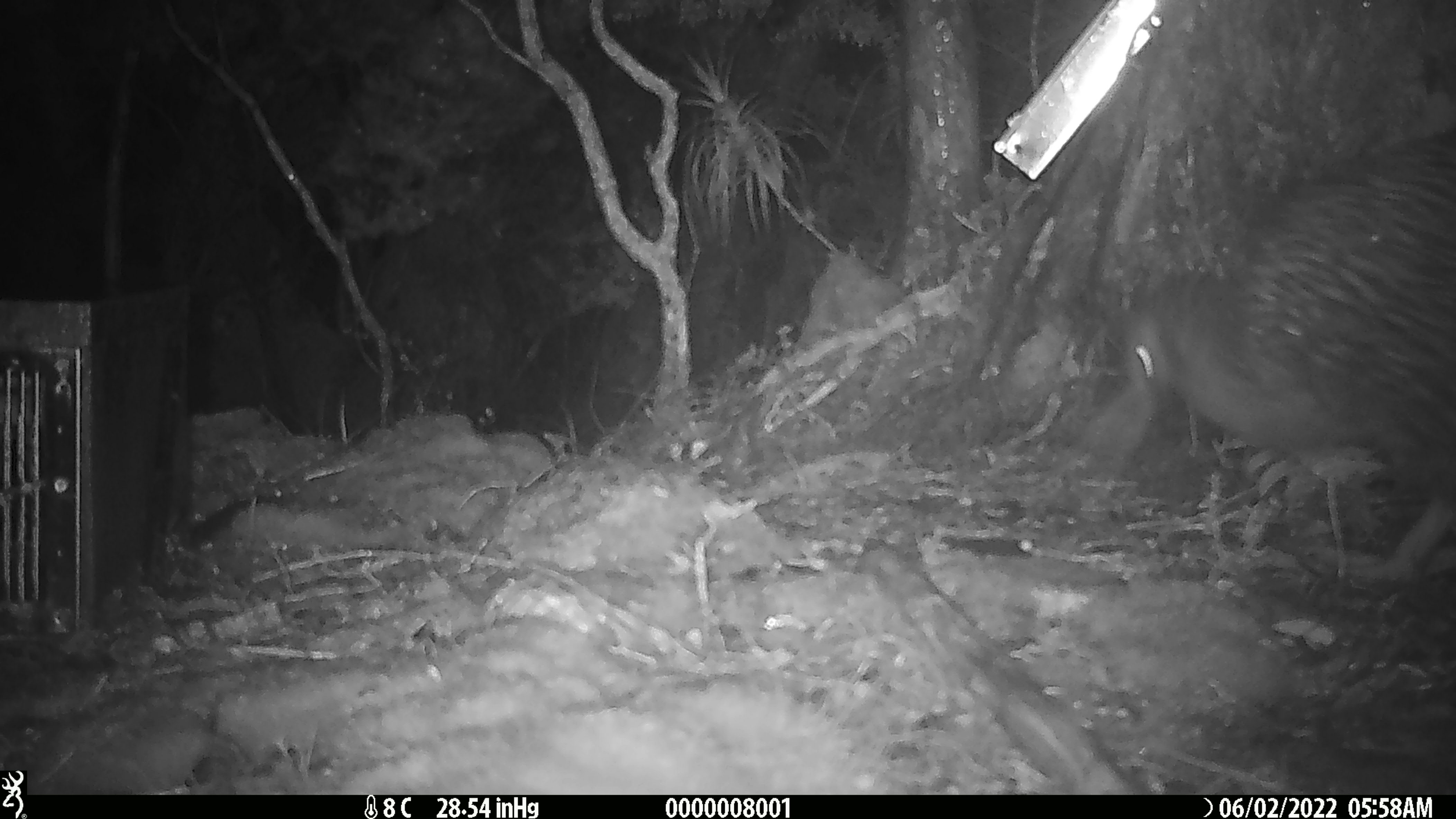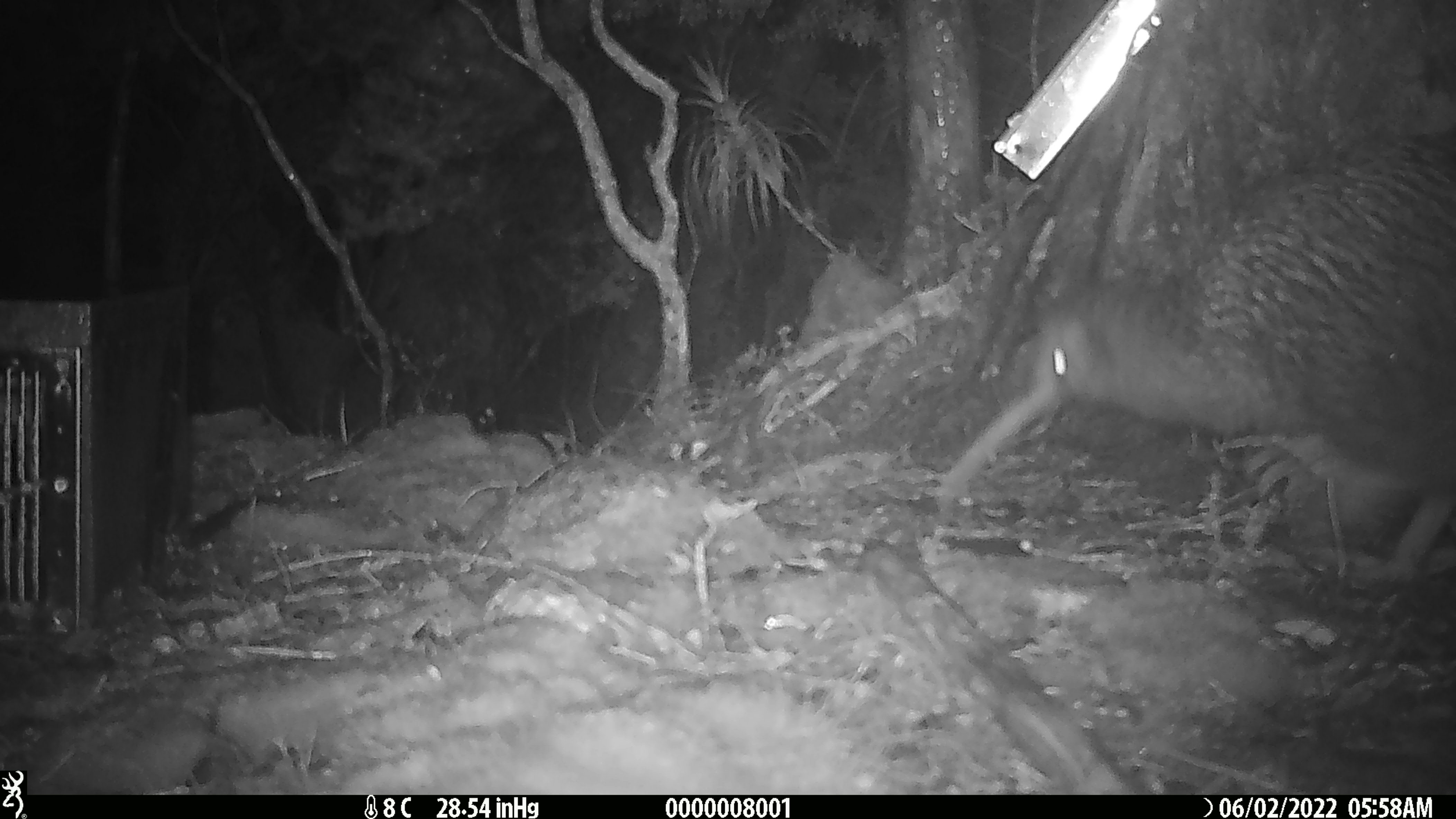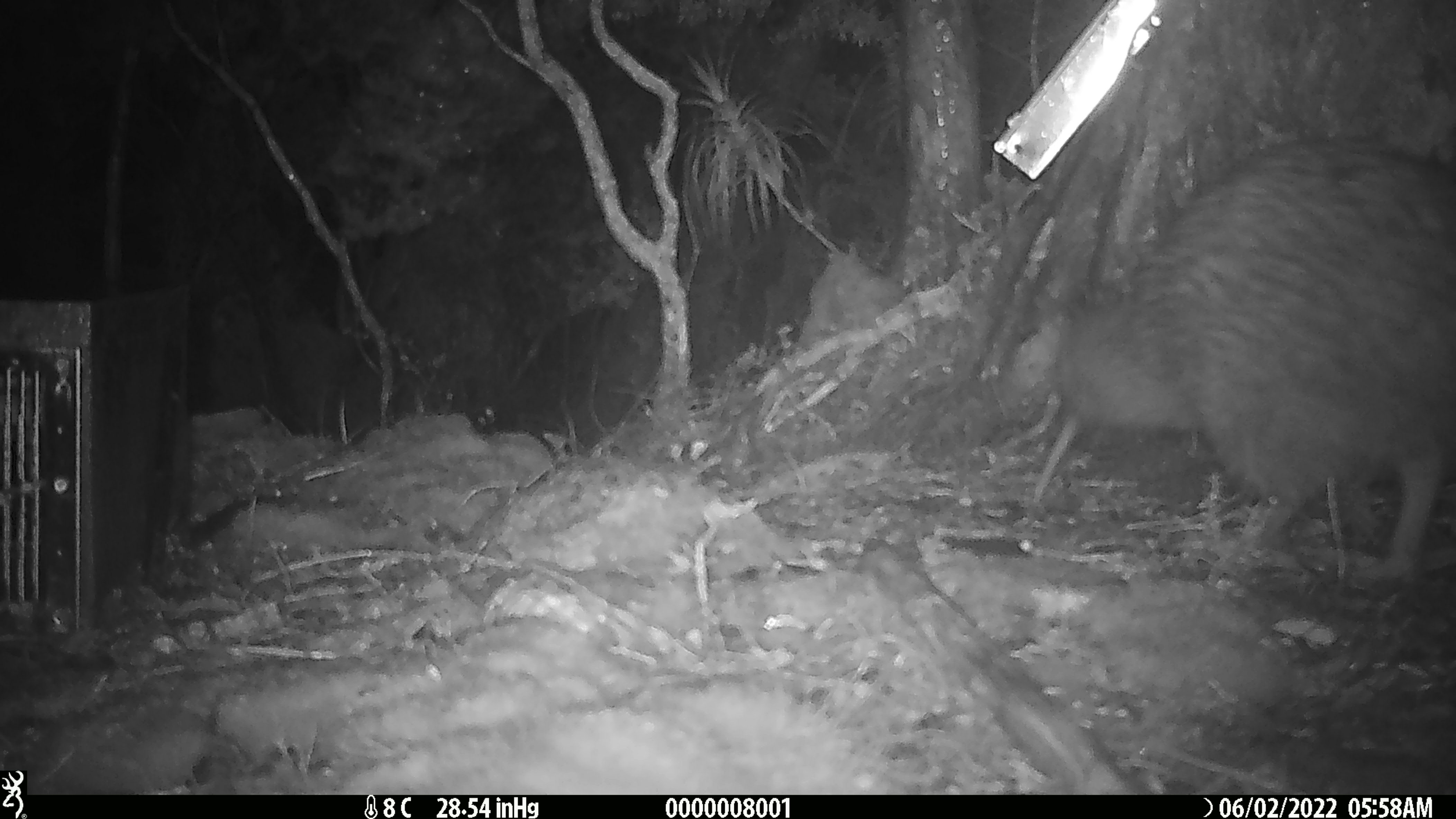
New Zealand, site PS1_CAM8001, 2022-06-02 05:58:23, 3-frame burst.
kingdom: Animalia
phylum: Chordata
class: Aves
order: Apterygiformes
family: Apterygidae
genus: Apteryx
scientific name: Apteryx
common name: kiwi